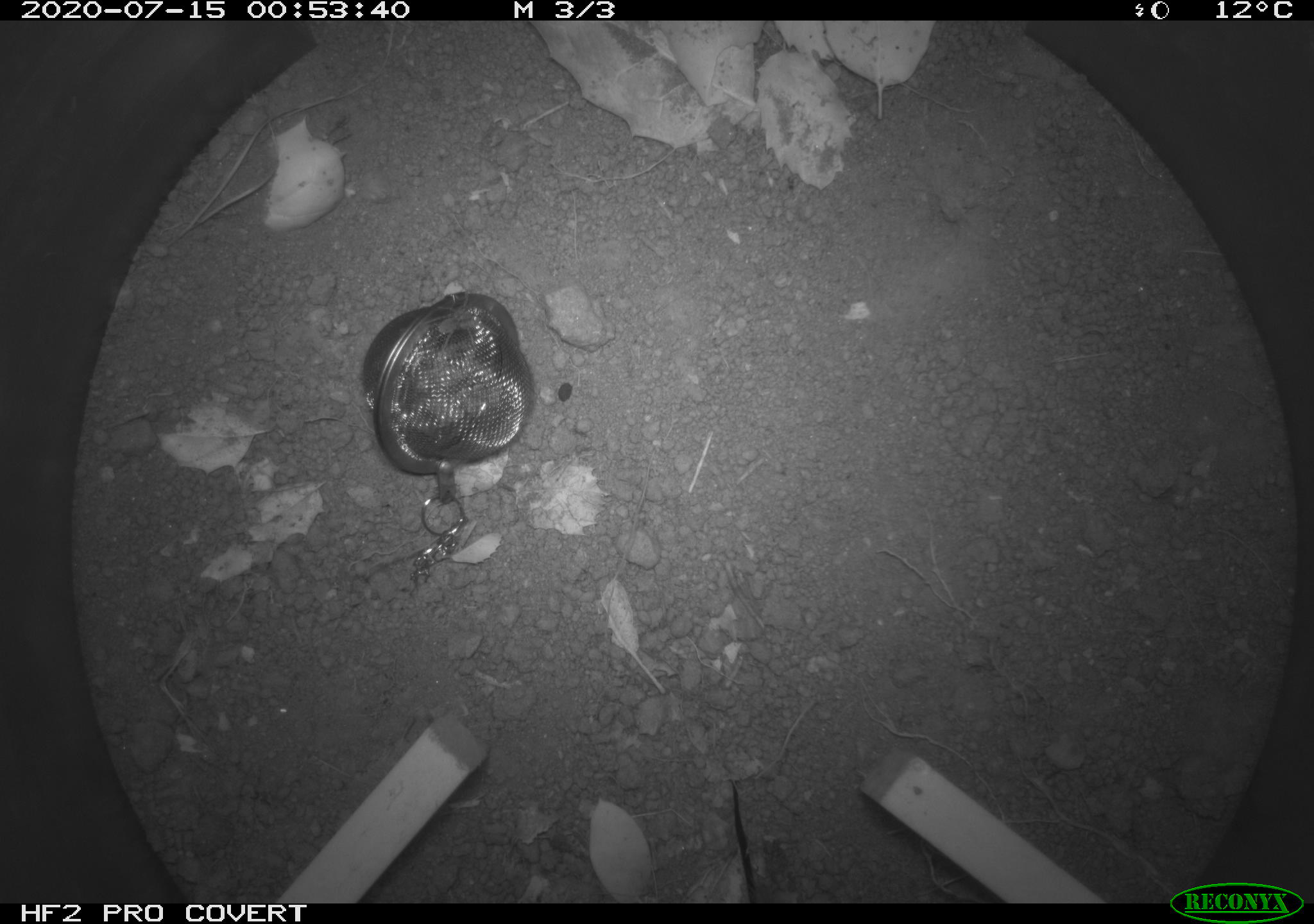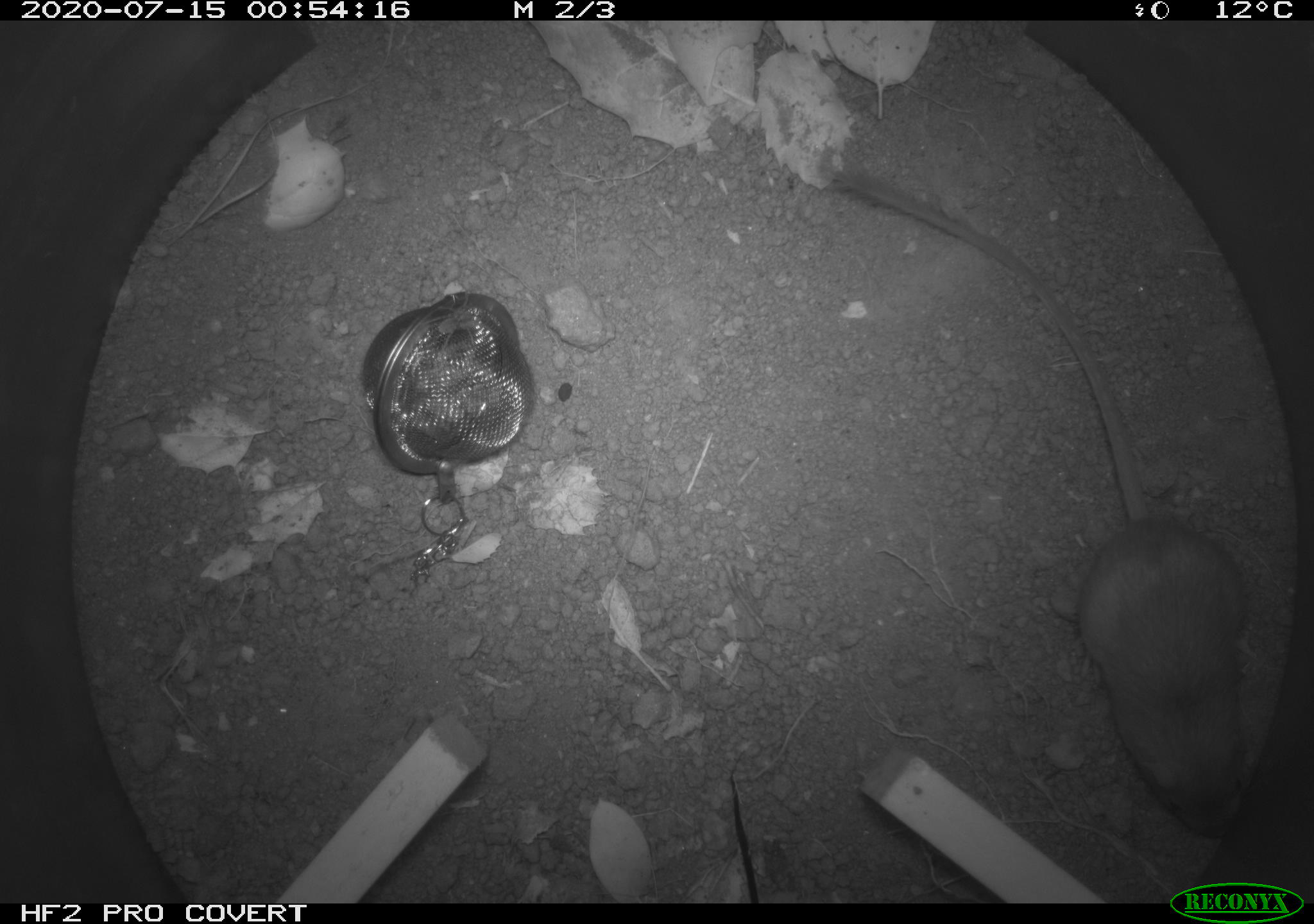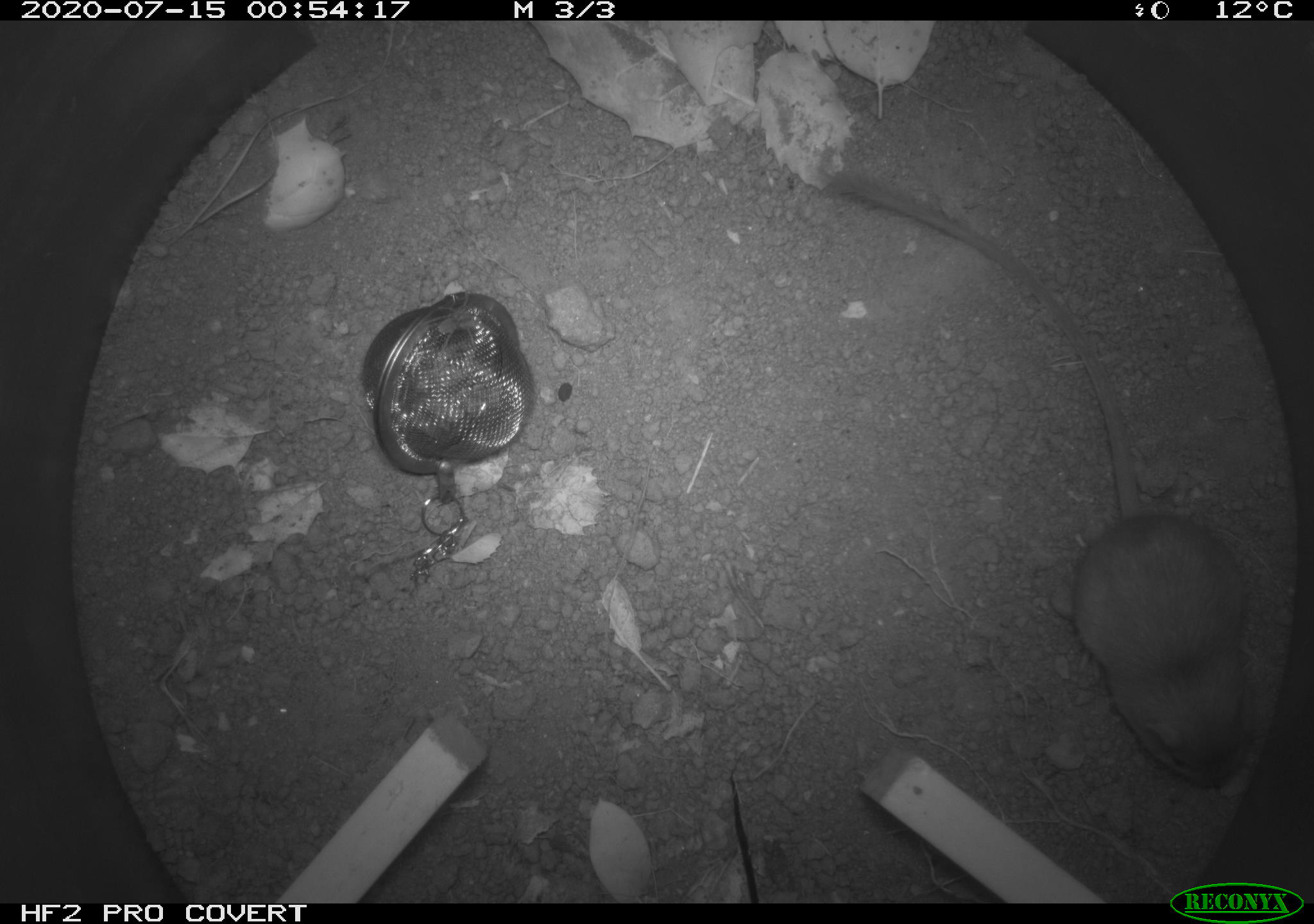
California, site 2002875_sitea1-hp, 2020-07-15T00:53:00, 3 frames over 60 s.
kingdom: Animalia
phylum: Chordata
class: Mammalia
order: Rodentia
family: Heteromyidae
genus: Dipodomys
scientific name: Dipodomys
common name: kangaroo rats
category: dipodomys species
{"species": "dipodomys species (kangaroo rats) (Dipodomys)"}